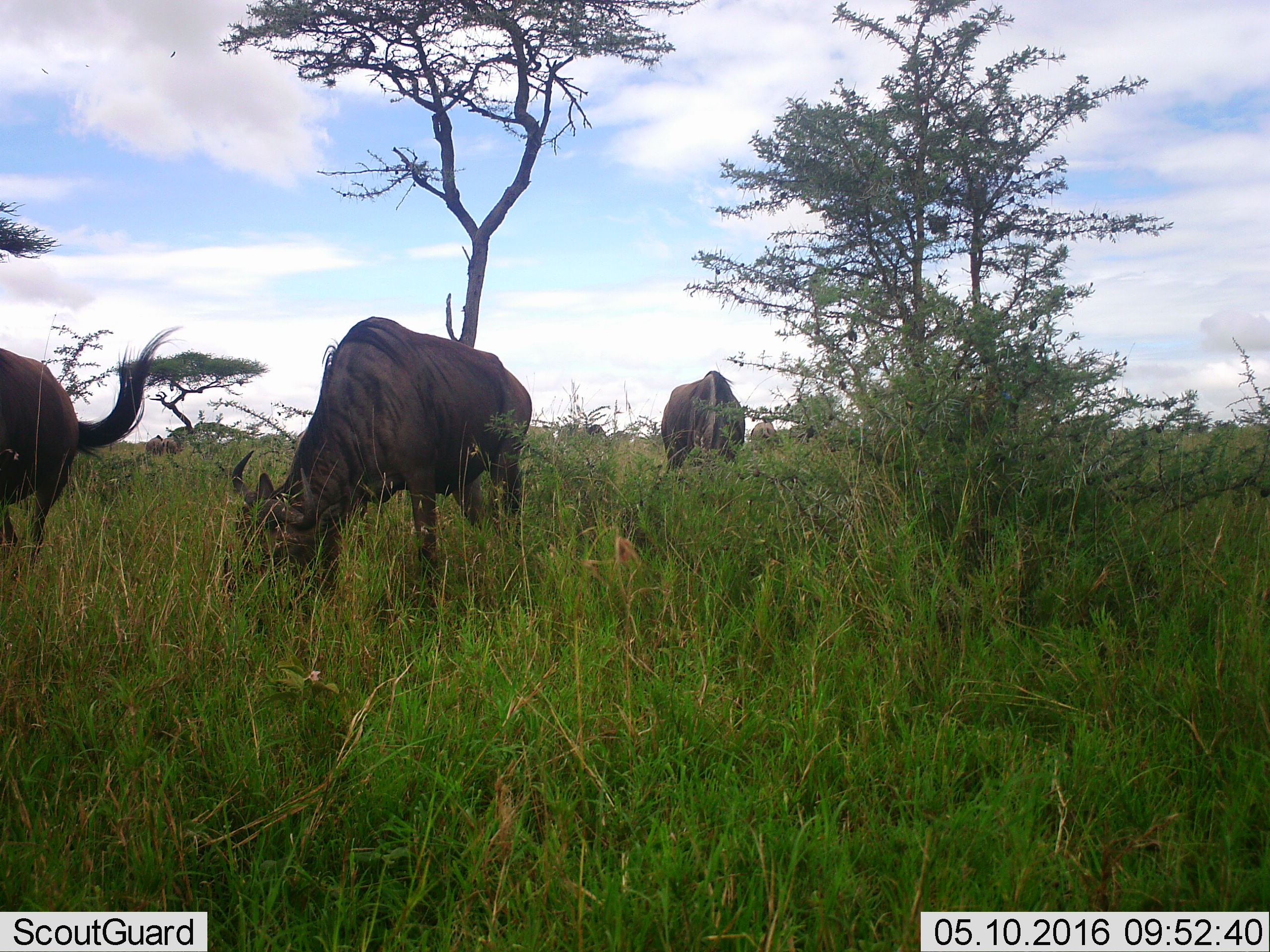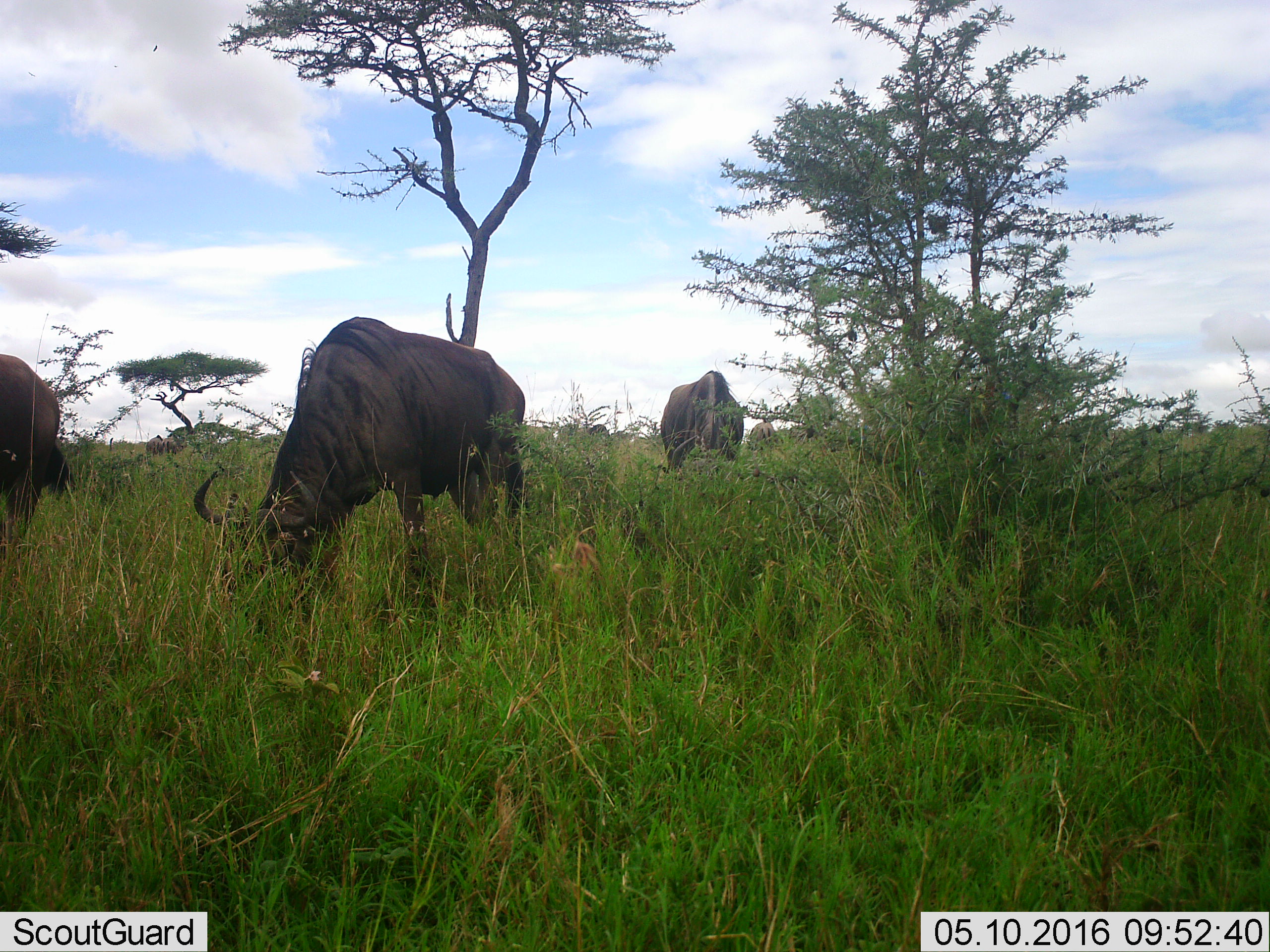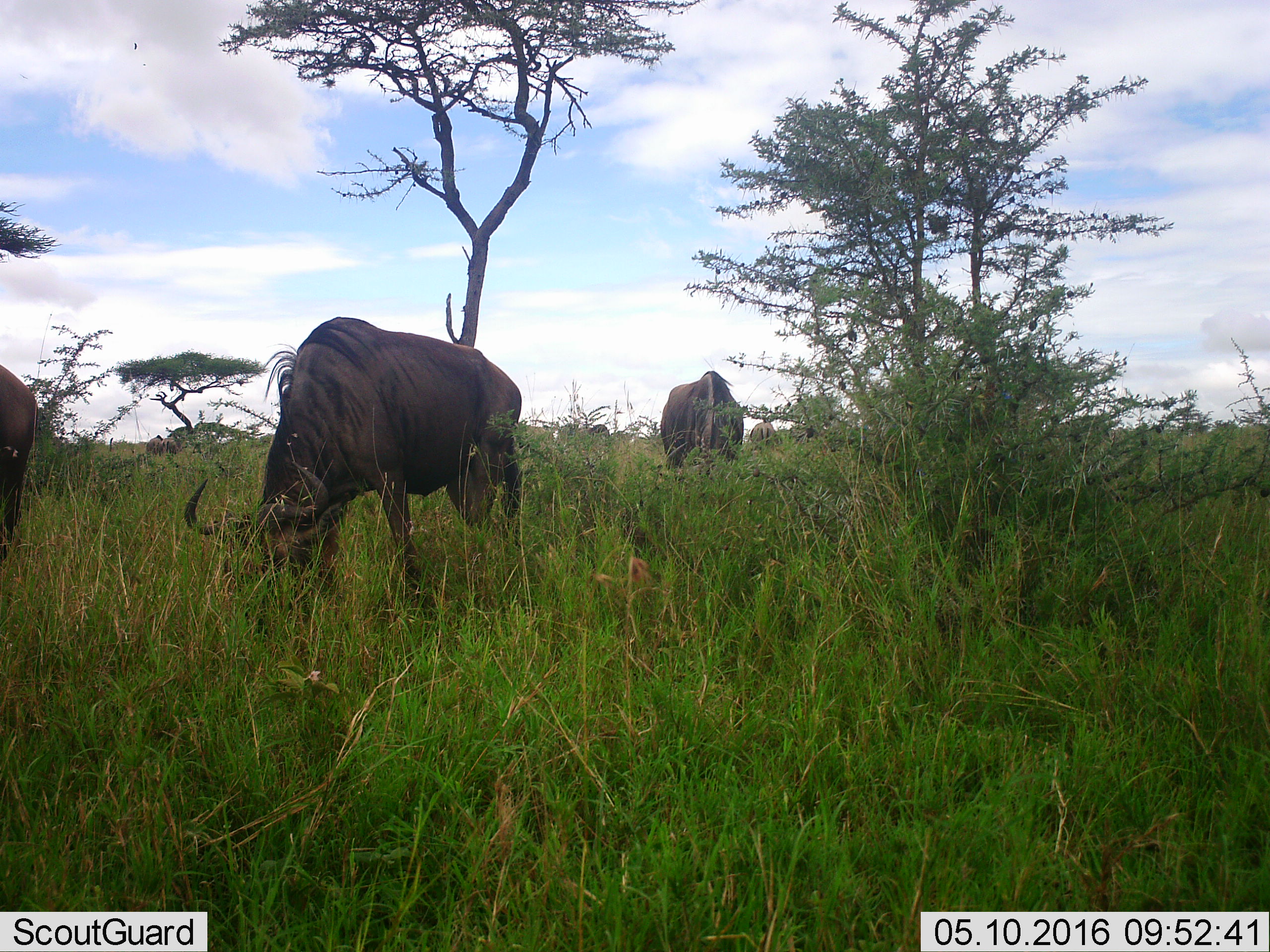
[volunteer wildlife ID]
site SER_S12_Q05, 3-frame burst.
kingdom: Animalia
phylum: Chordata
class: Mammalia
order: Artiodactyla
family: Bovidae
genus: Connochaetes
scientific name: Connochaetes taurinus taurinus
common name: blue wildebeest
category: wildebeestblue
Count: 6.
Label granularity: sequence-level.